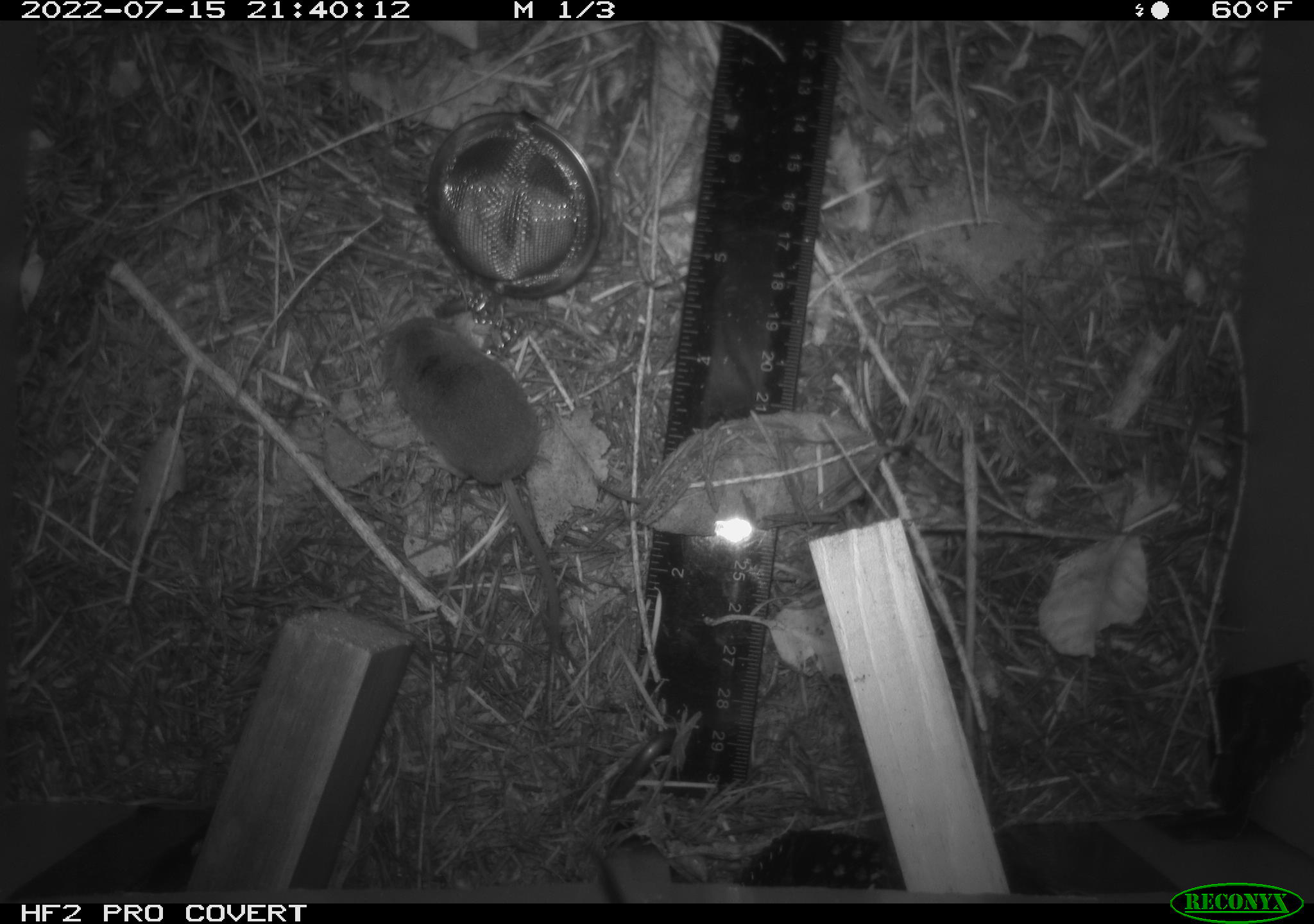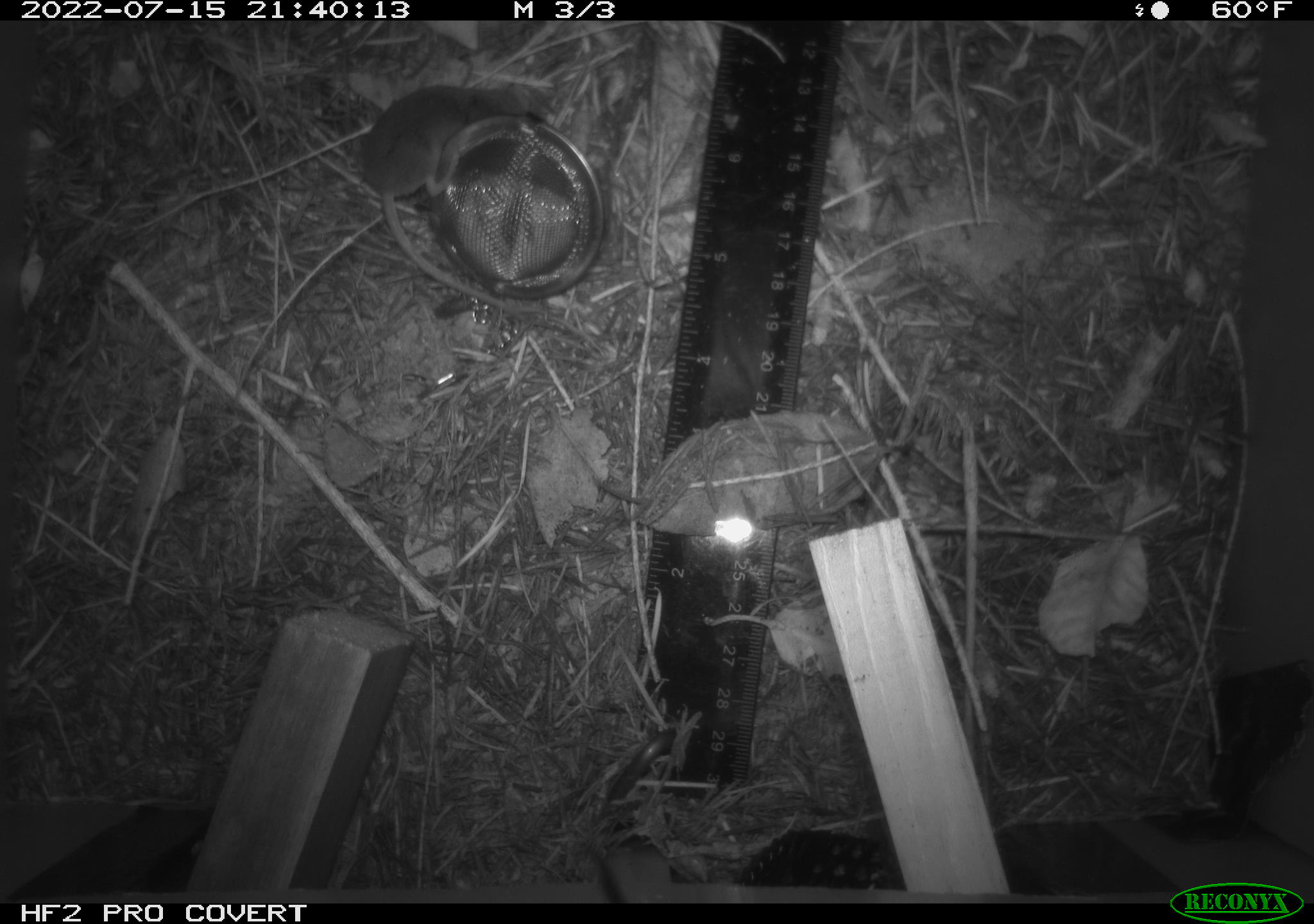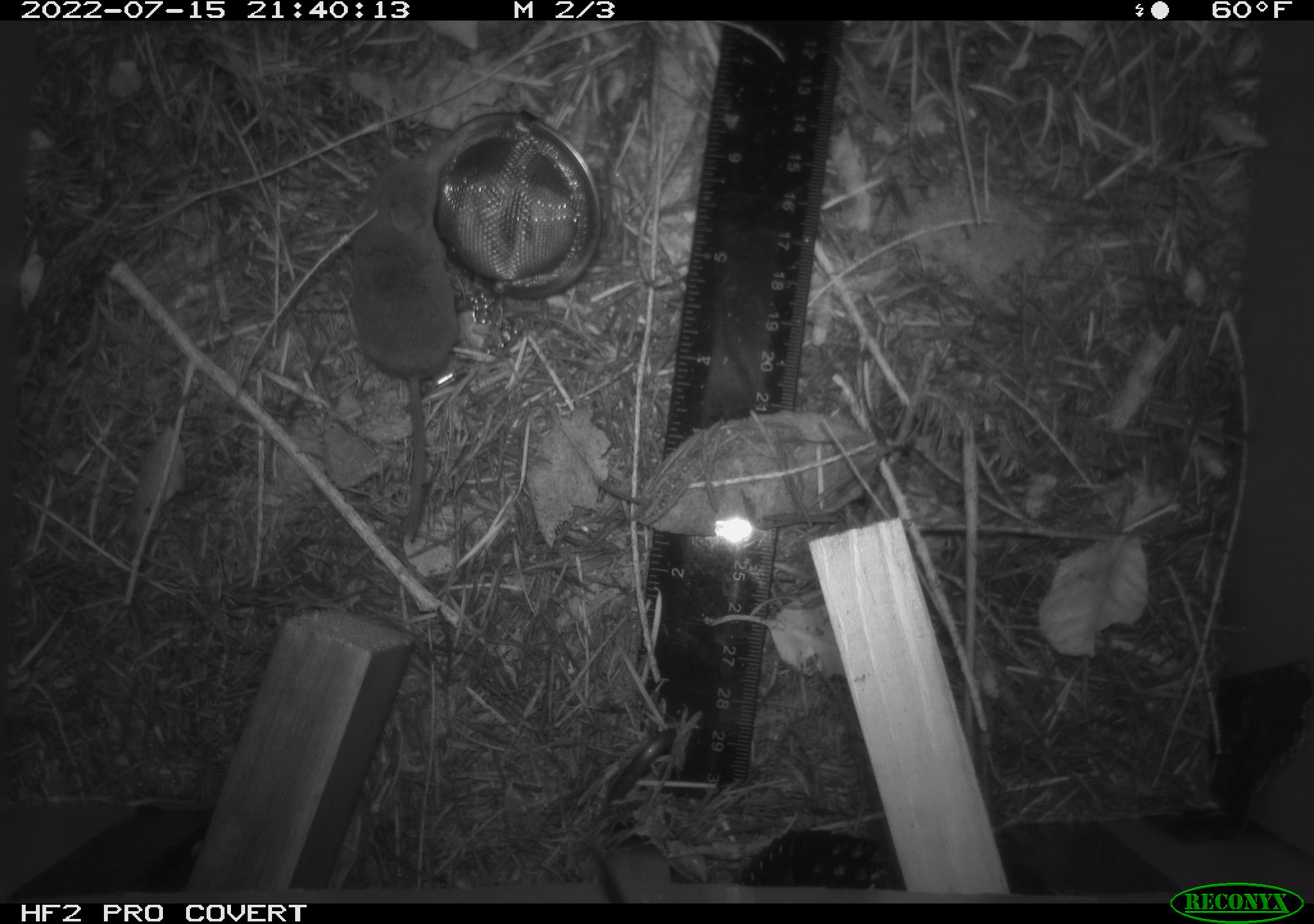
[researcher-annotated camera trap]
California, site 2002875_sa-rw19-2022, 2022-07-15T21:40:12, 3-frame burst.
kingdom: Animalia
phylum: Chordata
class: Mammalia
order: Eulipotyphla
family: Soricidae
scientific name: Soricidae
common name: shrews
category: soricidae family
Soricidae family (shrews) (Soricidae).